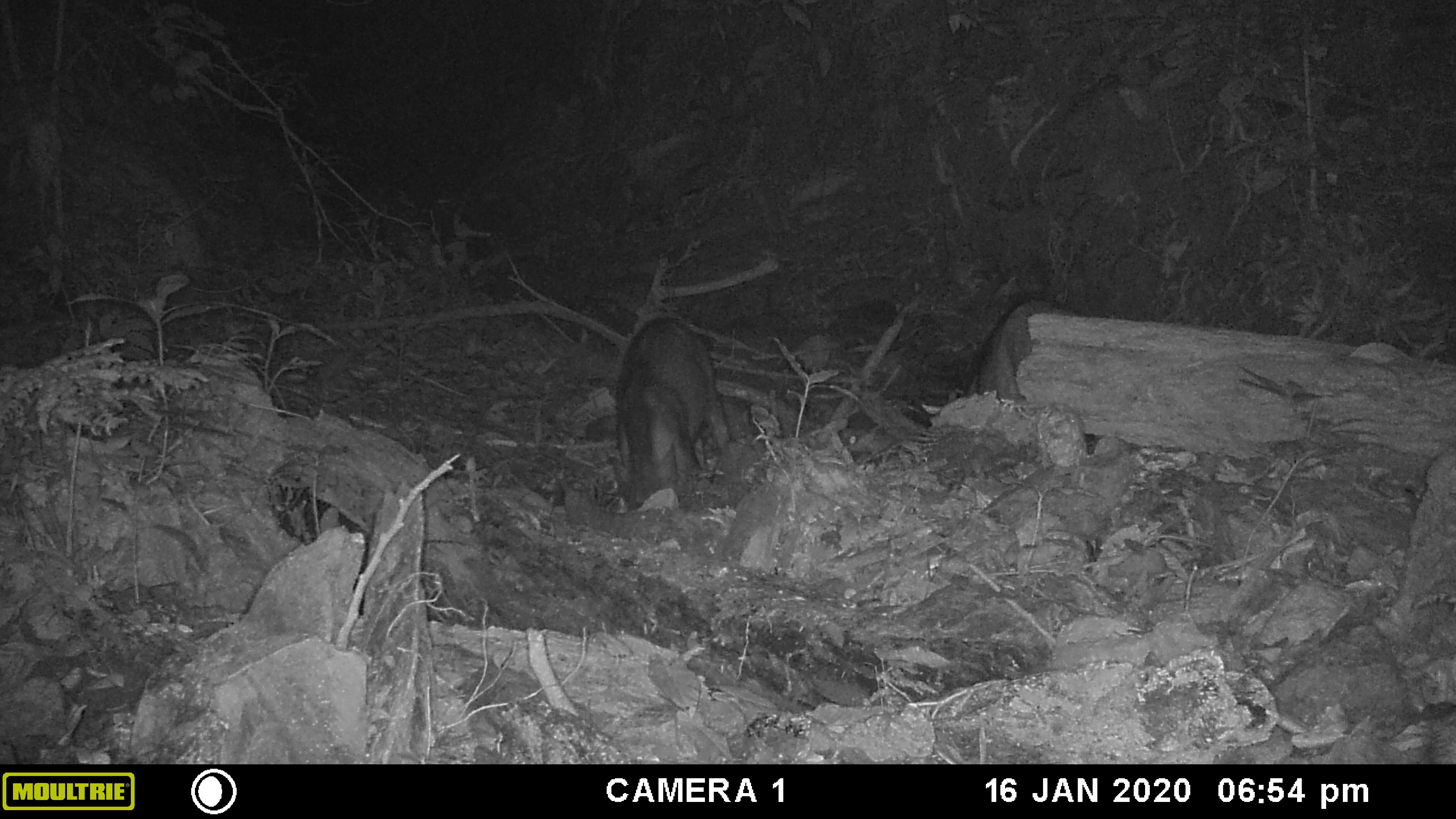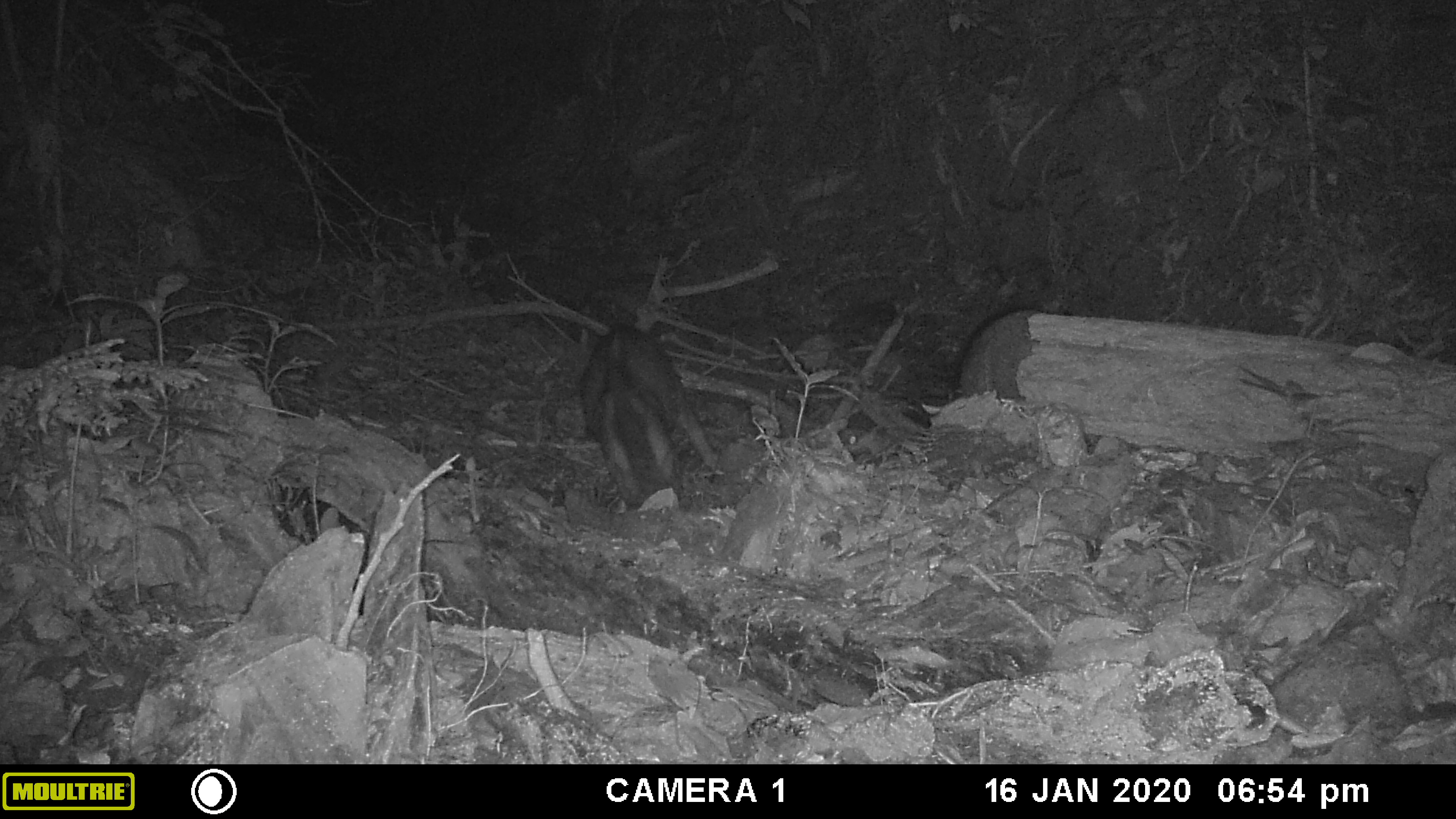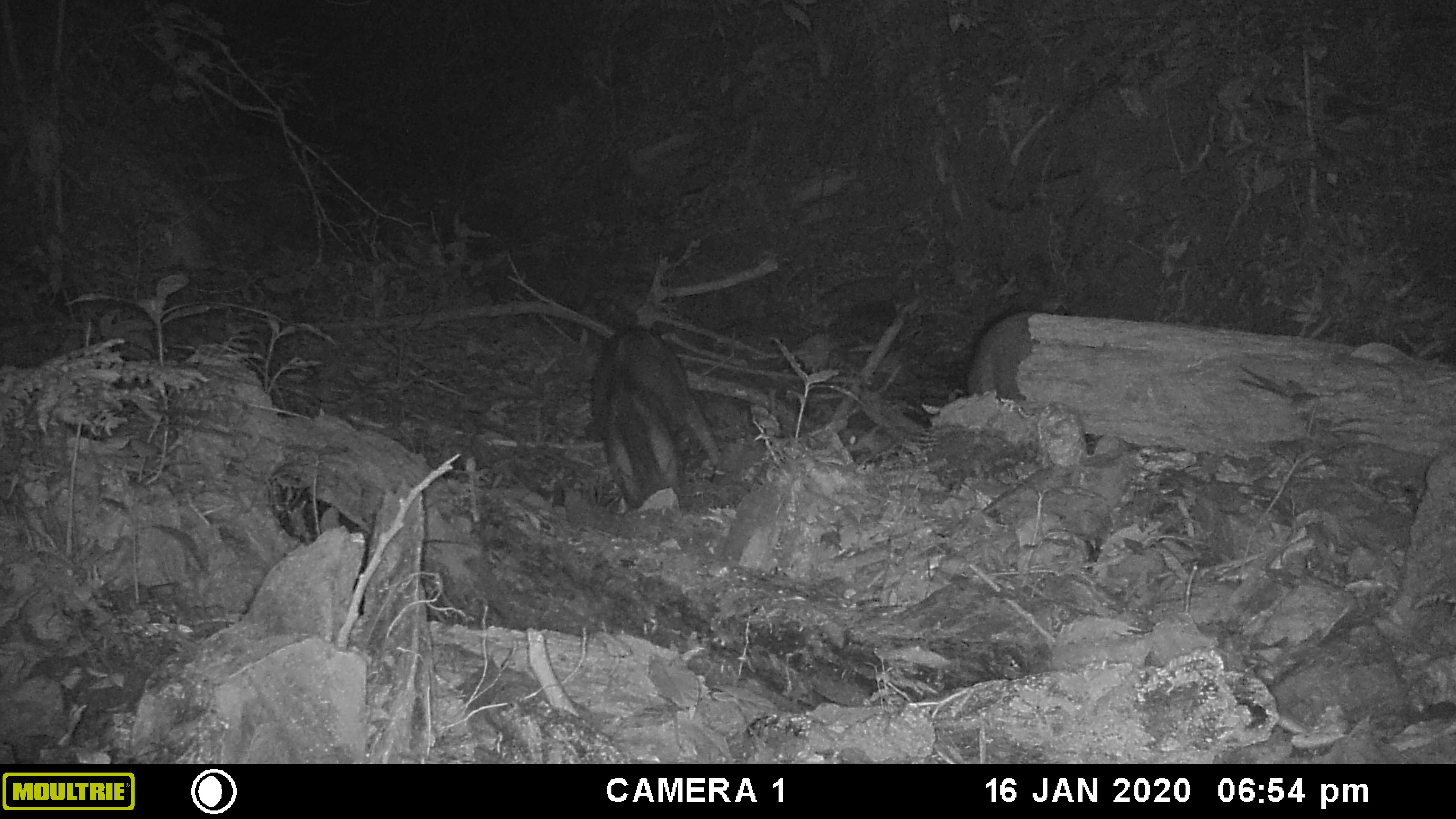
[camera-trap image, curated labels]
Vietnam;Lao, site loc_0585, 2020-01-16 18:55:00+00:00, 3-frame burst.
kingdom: Animalia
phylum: Chordata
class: Mammalia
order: Artiodactyla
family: Suidae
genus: Sus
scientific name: Sus scrofa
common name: eurasian wild pig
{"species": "eurasian wild pig (Sus scrofa)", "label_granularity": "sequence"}